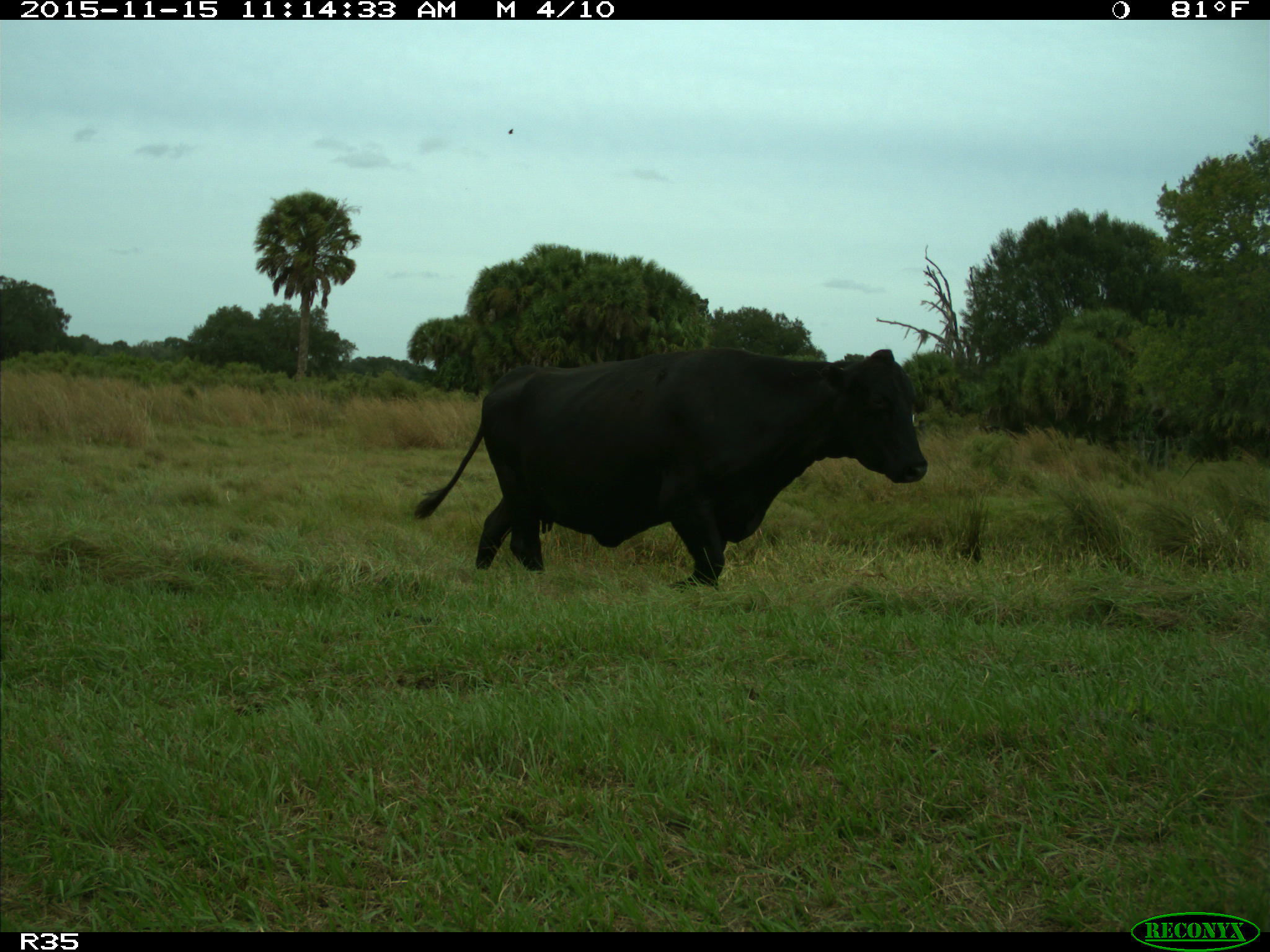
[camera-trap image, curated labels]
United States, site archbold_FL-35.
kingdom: Animalia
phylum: Chordata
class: Mammalia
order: Artiodactyla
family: Bovidae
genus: Bos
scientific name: Bos taurus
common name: domestic cow